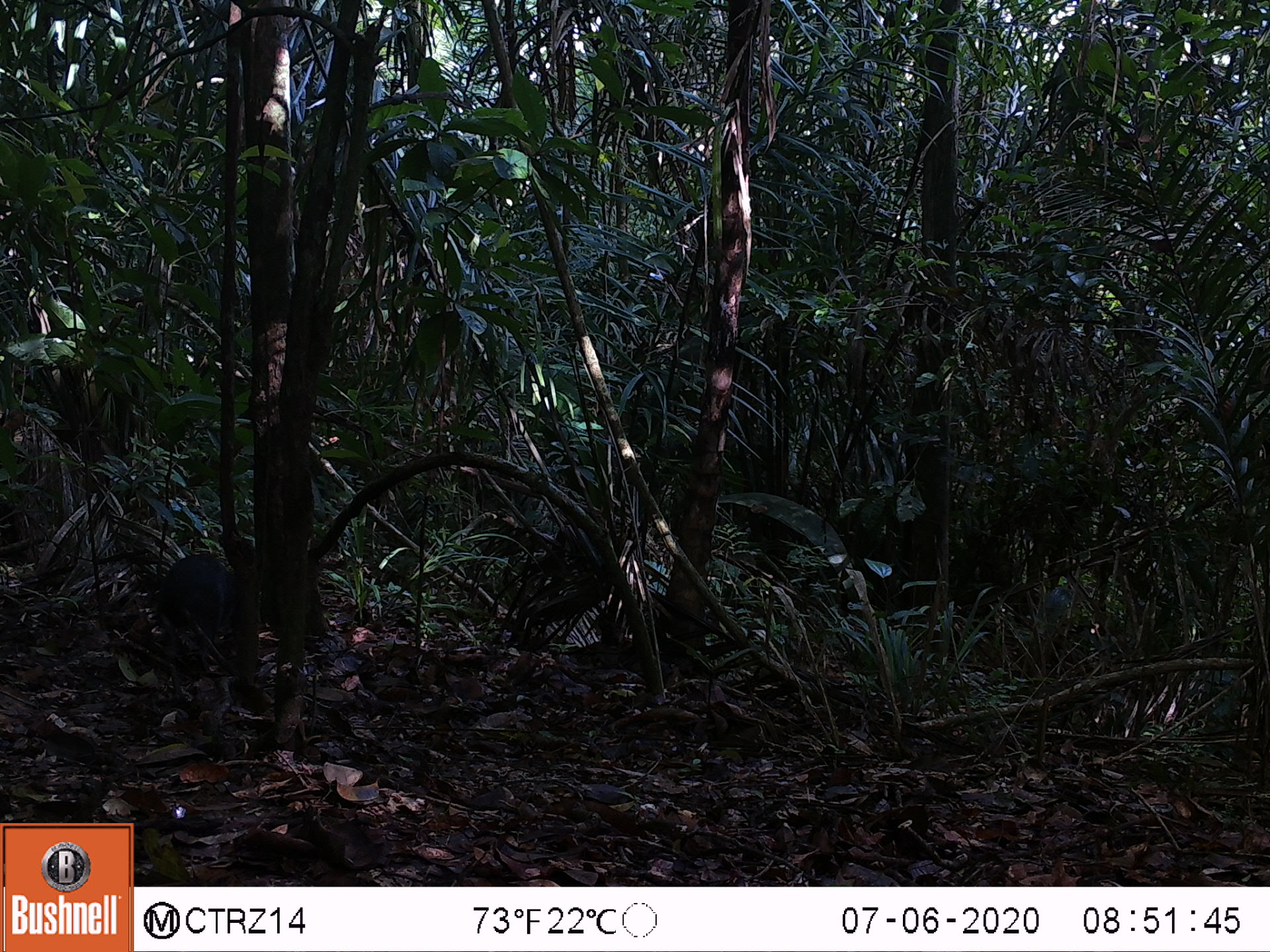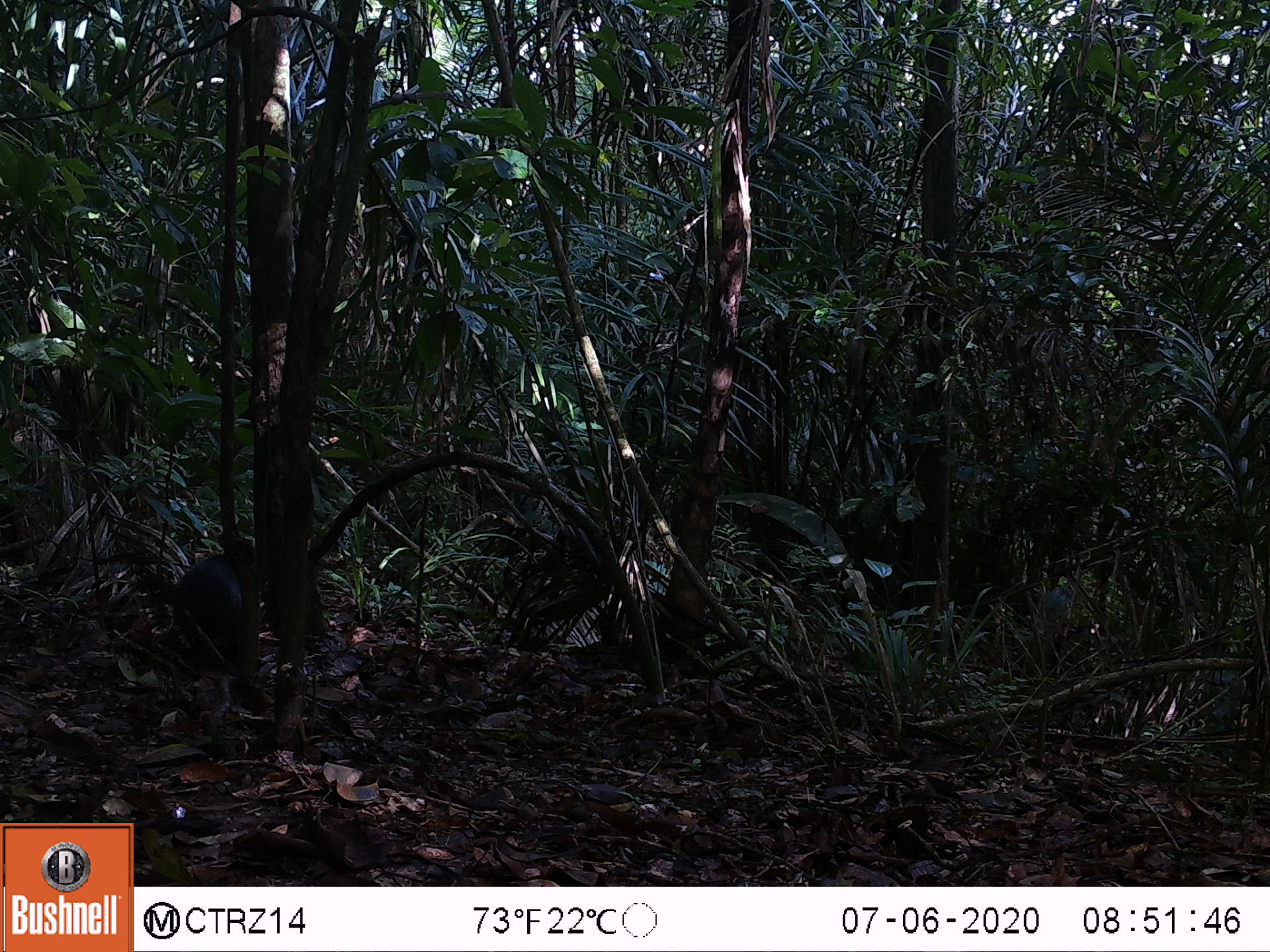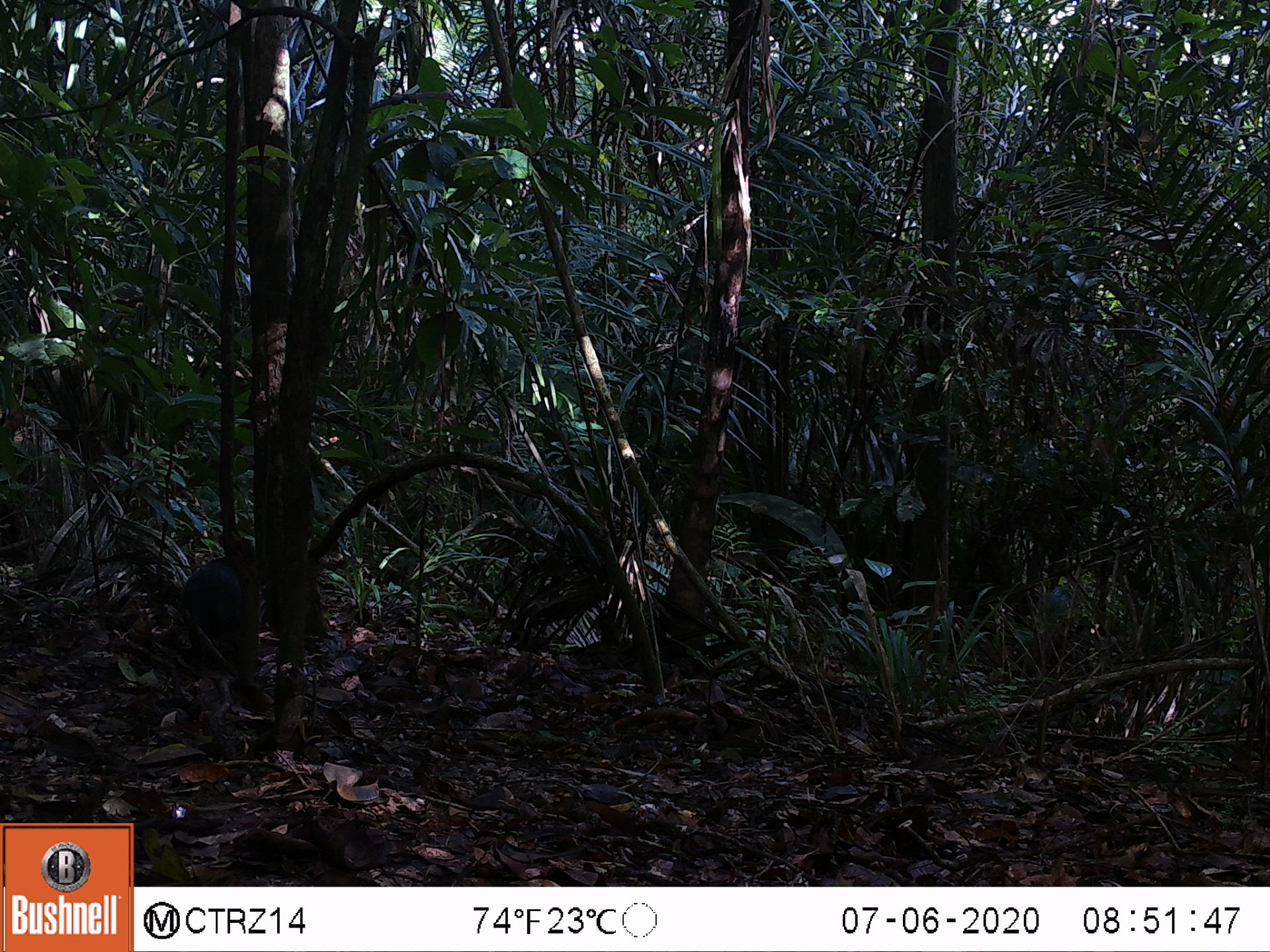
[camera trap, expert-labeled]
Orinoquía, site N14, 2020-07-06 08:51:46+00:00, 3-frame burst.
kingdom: Animalia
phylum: Chordata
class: Mammalia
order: Rodentia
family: Dasyproctidae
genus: Dasyprocta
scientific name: Dasyprocta fuliginosa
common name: black agouti